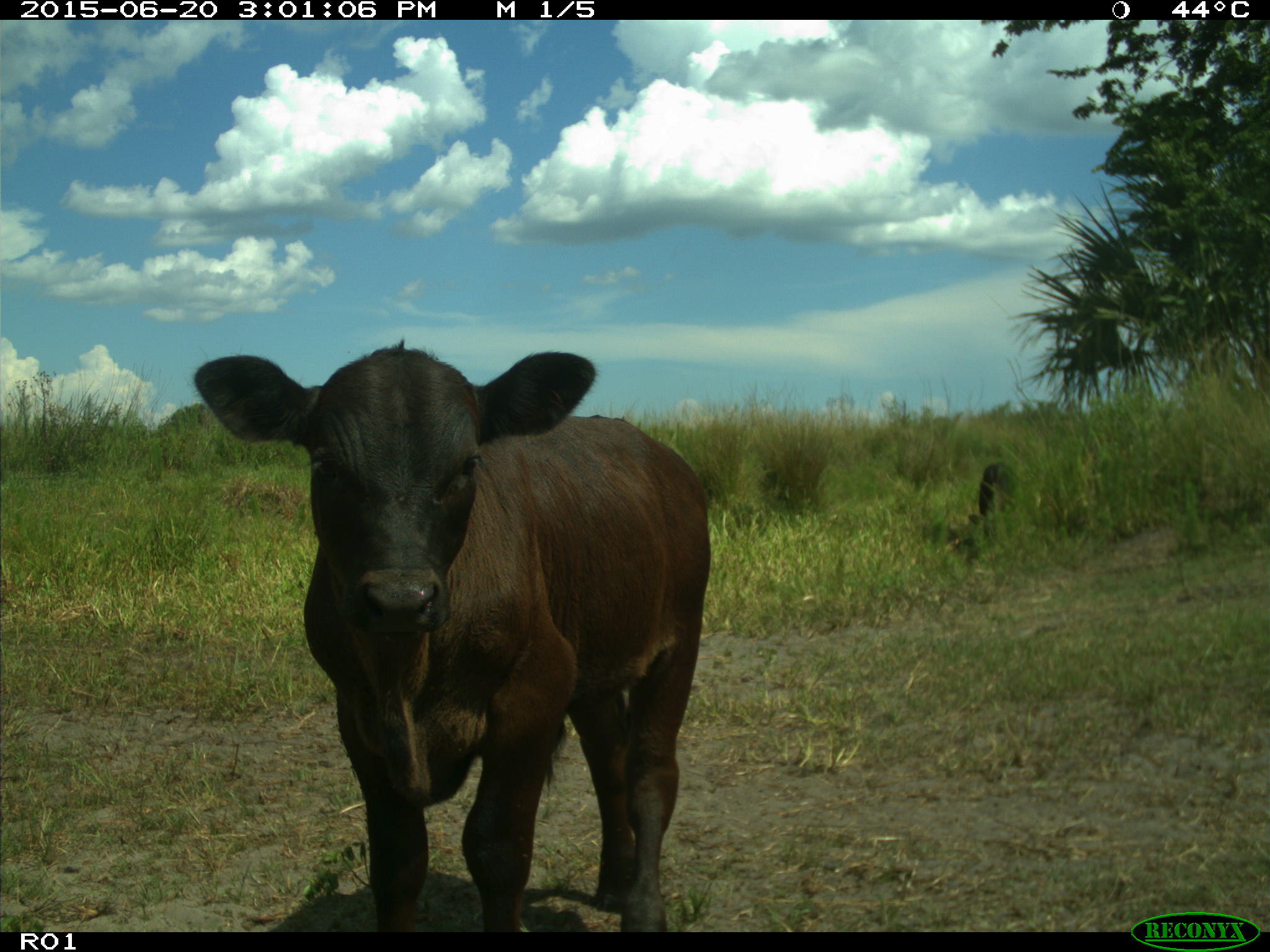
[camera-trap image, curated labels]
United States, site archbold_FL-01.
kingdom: Animalia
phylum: Chordata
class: Mammalia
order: Artiodactyla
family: Bovidae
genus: Bos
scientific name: Bos taurus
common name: domestic cow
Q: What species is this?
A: Bos taurus (domestic cow).